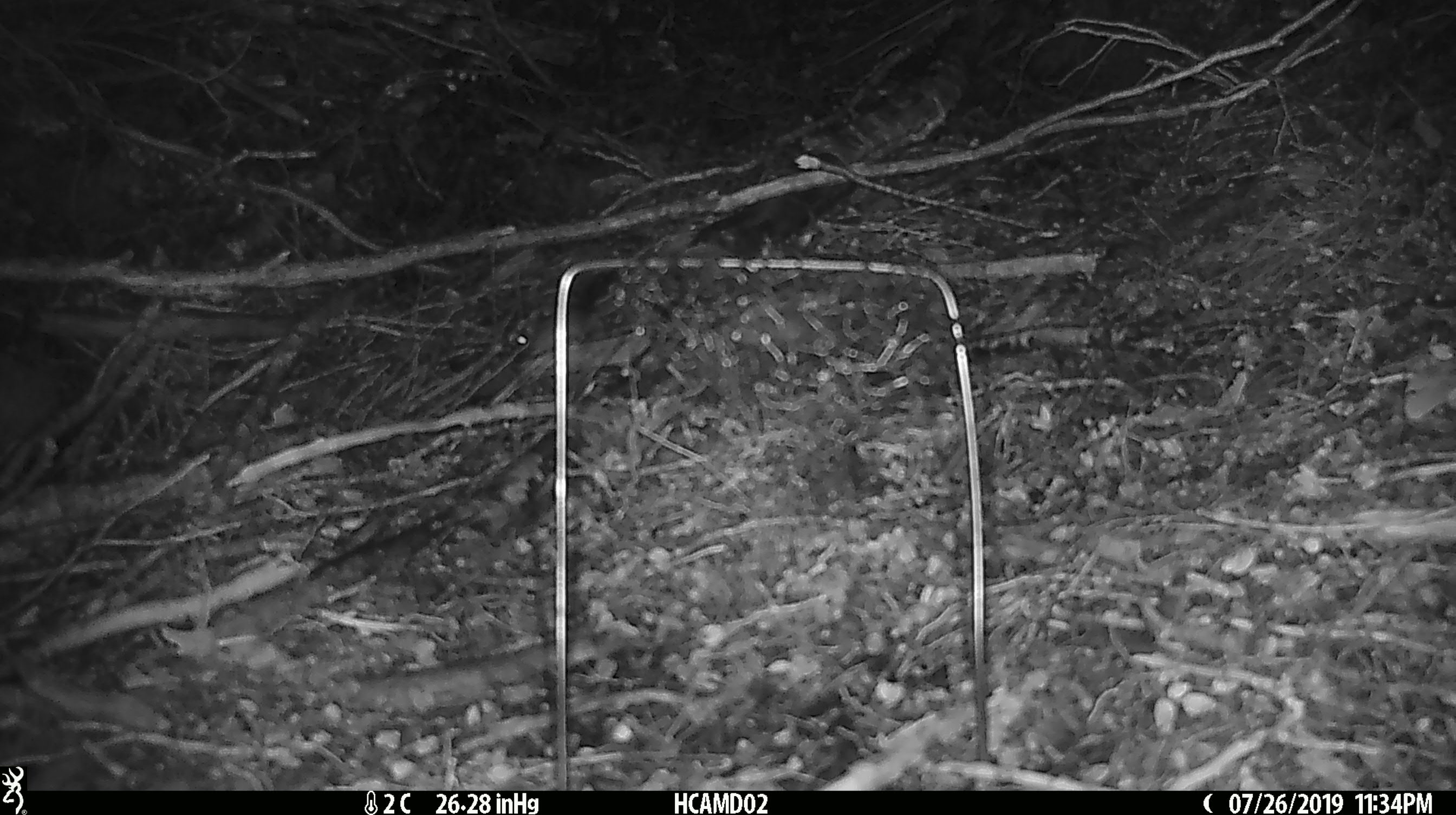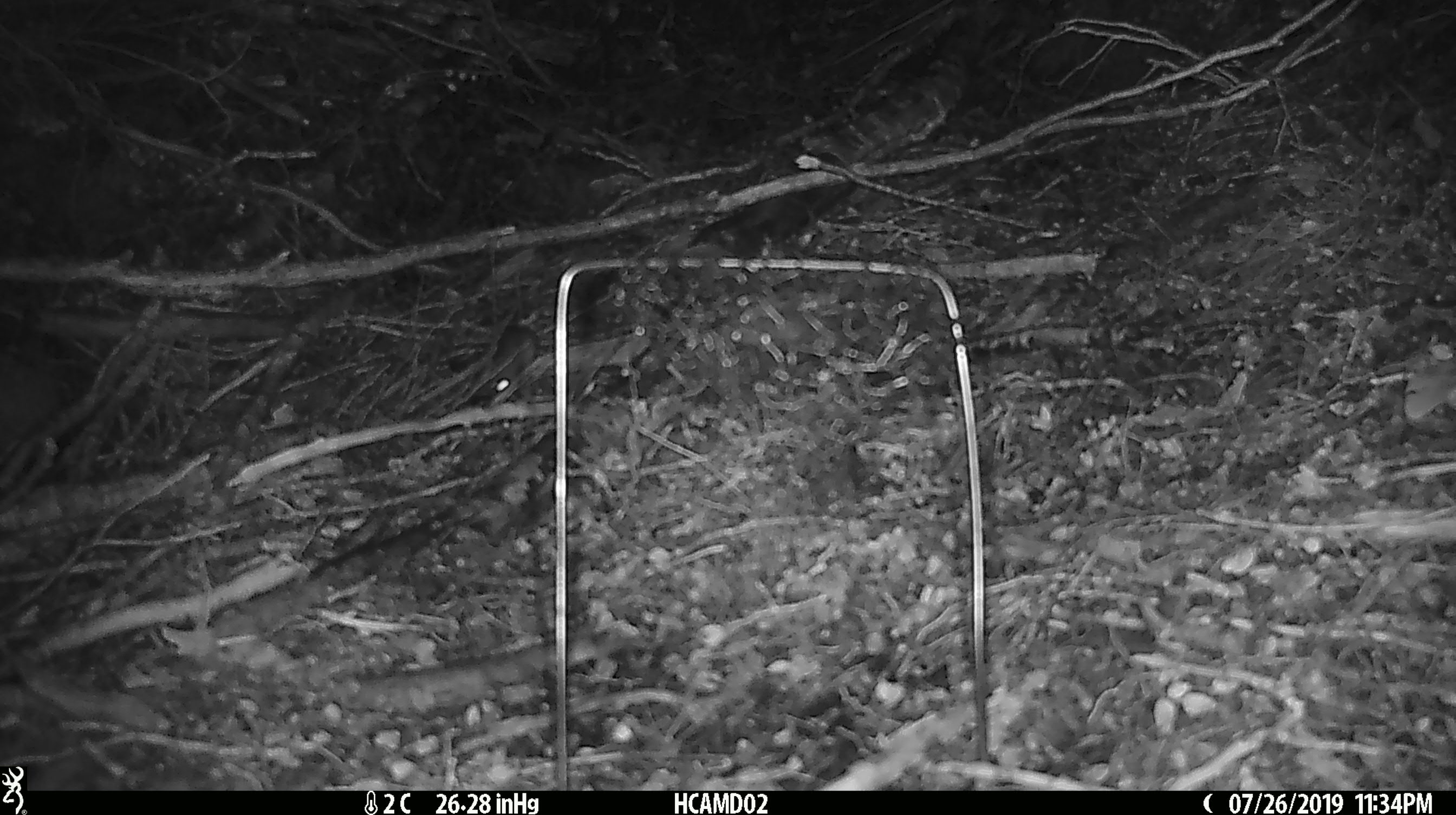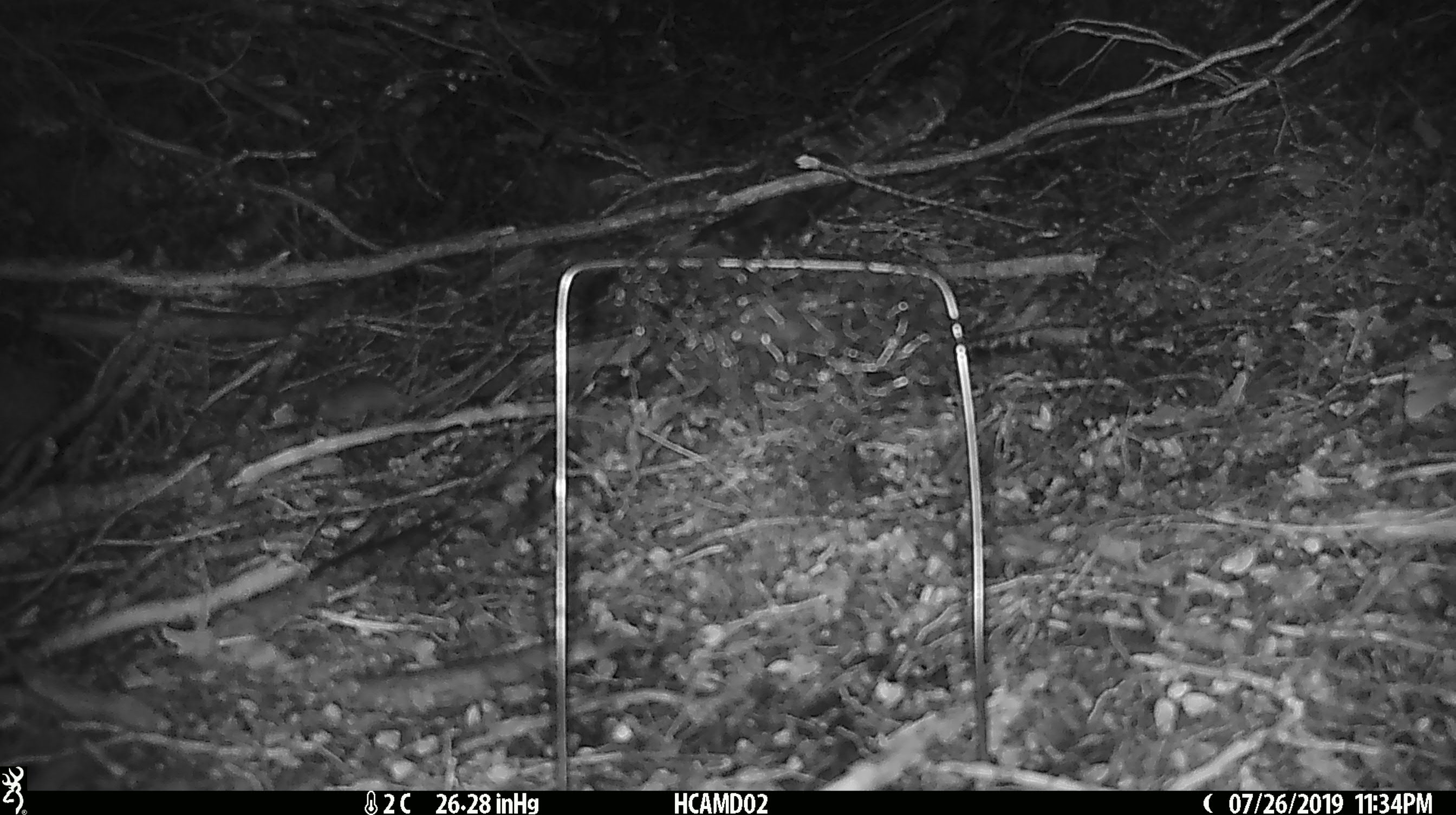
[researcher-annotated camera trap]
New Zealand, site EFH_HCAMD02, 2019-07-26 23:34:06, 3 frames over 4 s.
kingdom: Animalia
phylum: Chordata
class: Mammalia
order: Rodentia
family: Muridae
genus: Mus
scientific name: Mus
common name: mouse